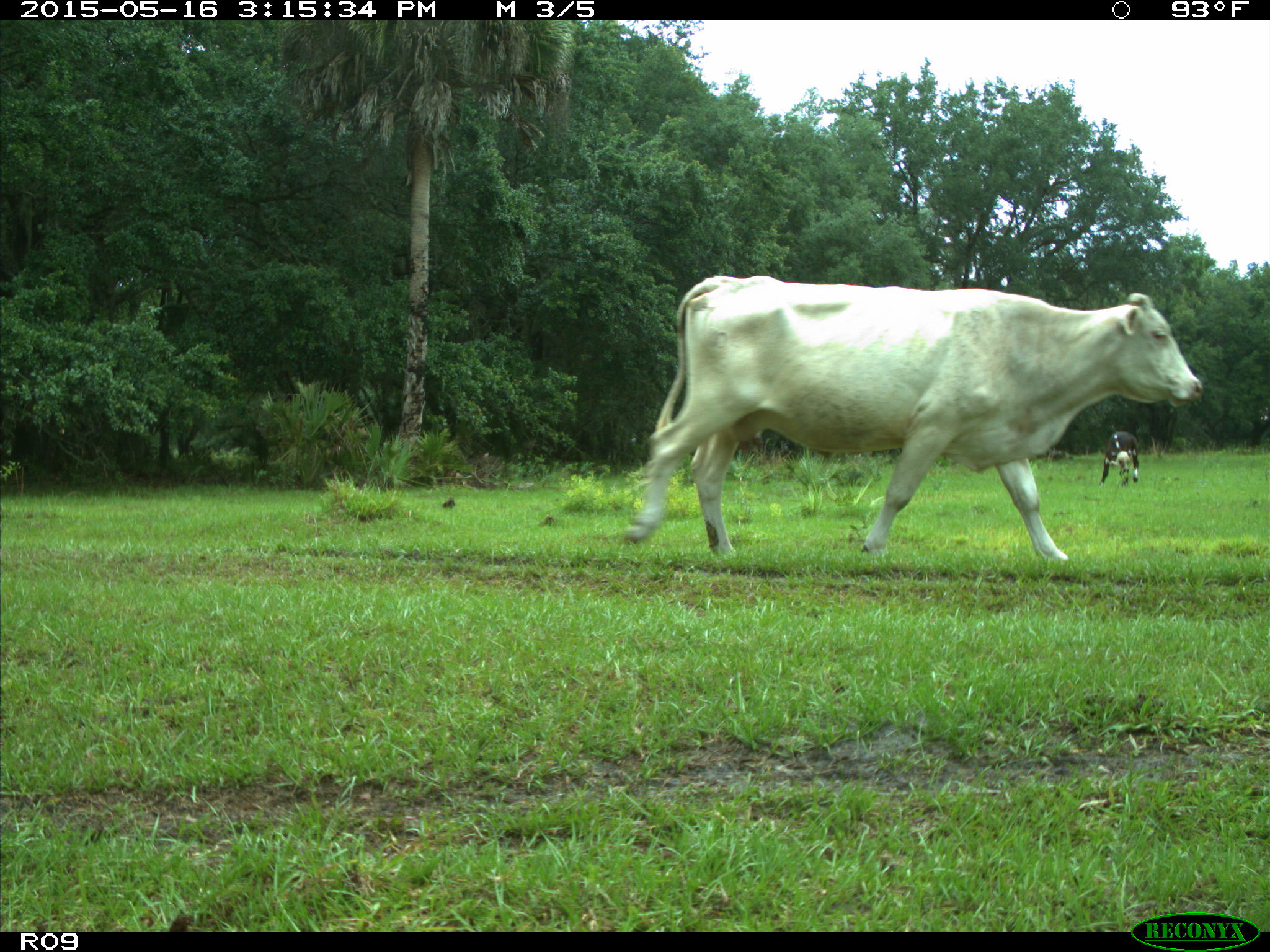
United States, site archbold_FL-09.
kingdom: Animalia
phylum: Chordata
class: Mammalia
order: Artiodactyla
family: Bovidae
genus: Bos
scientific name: Bos taurus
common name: domestic cow